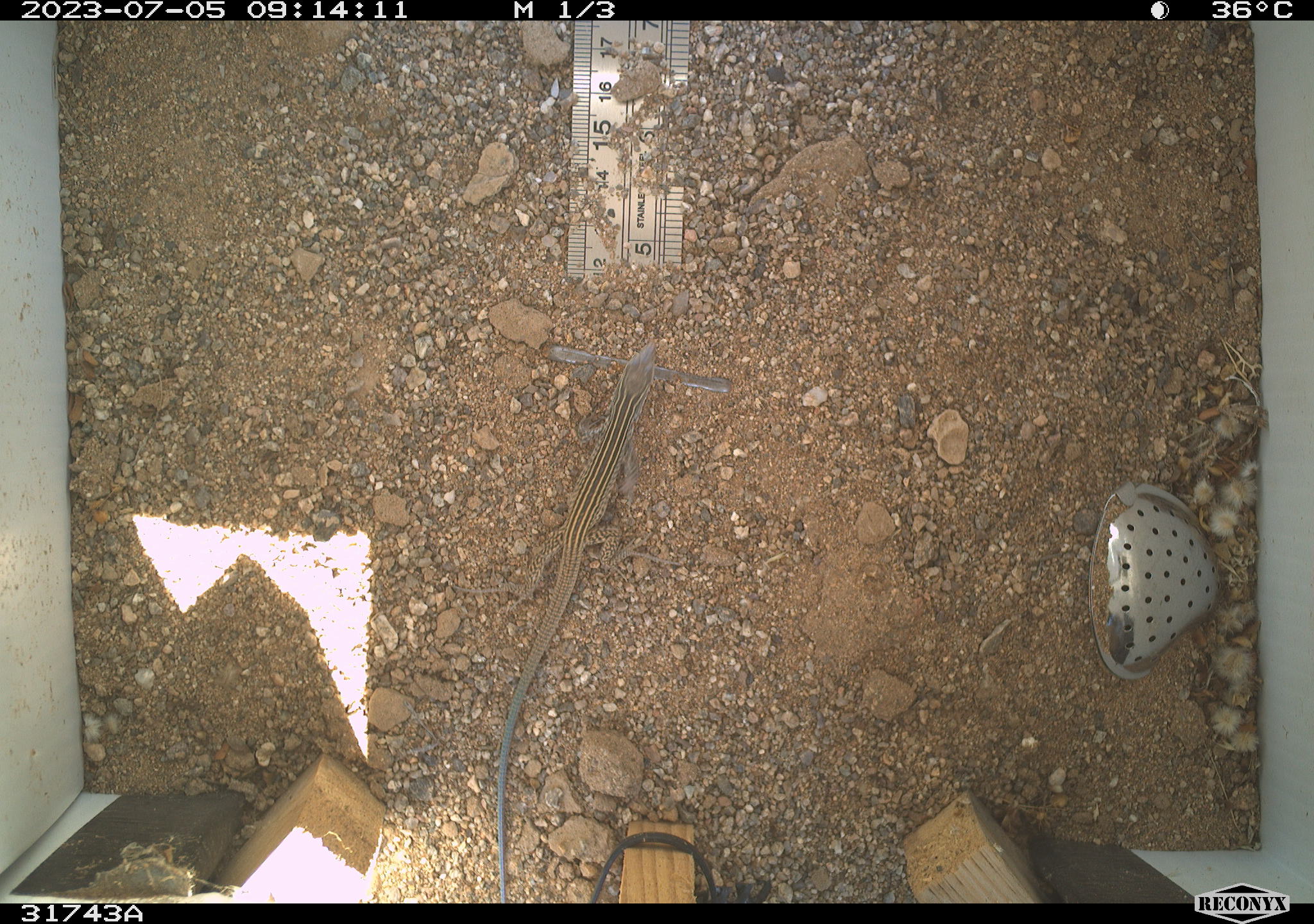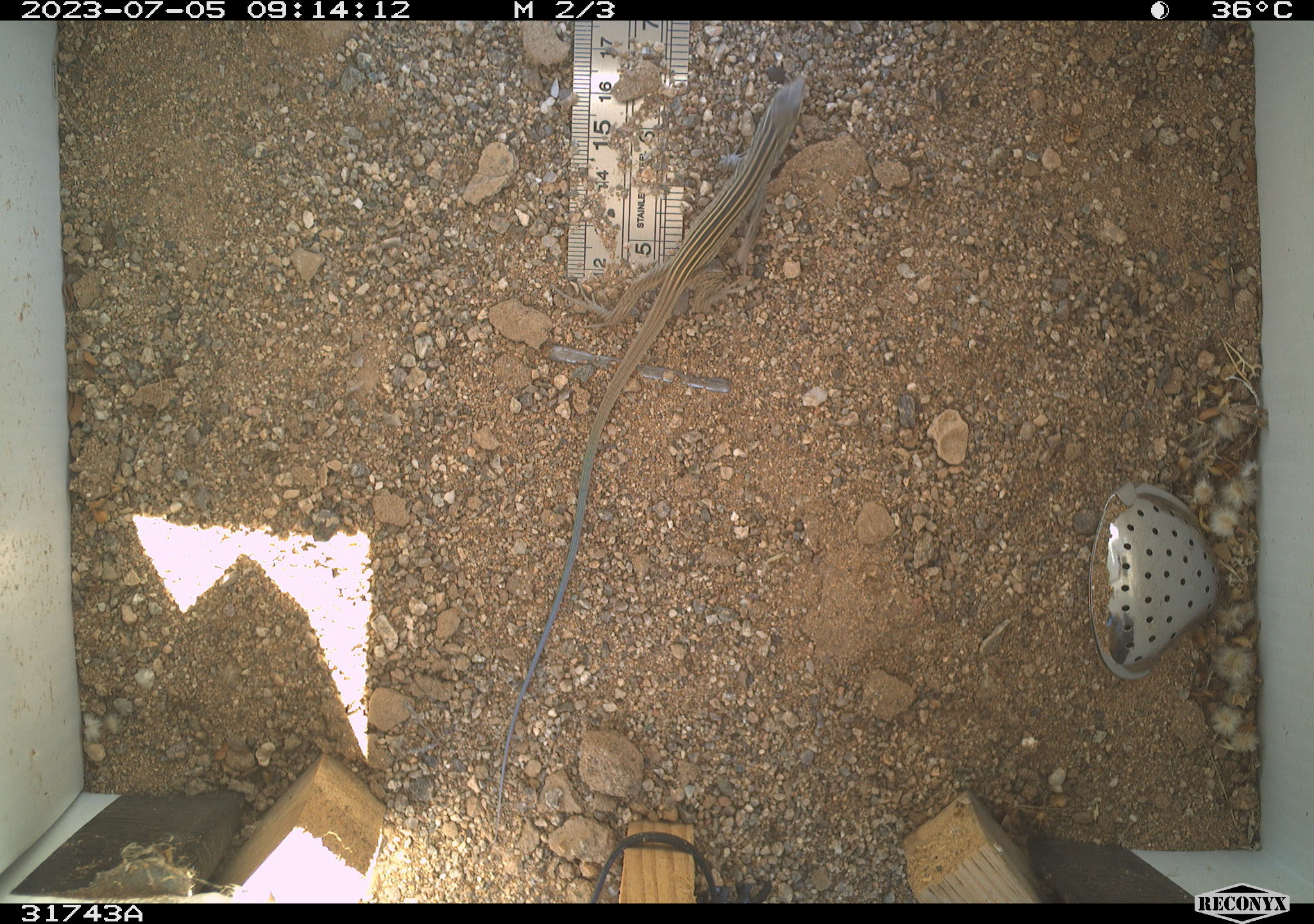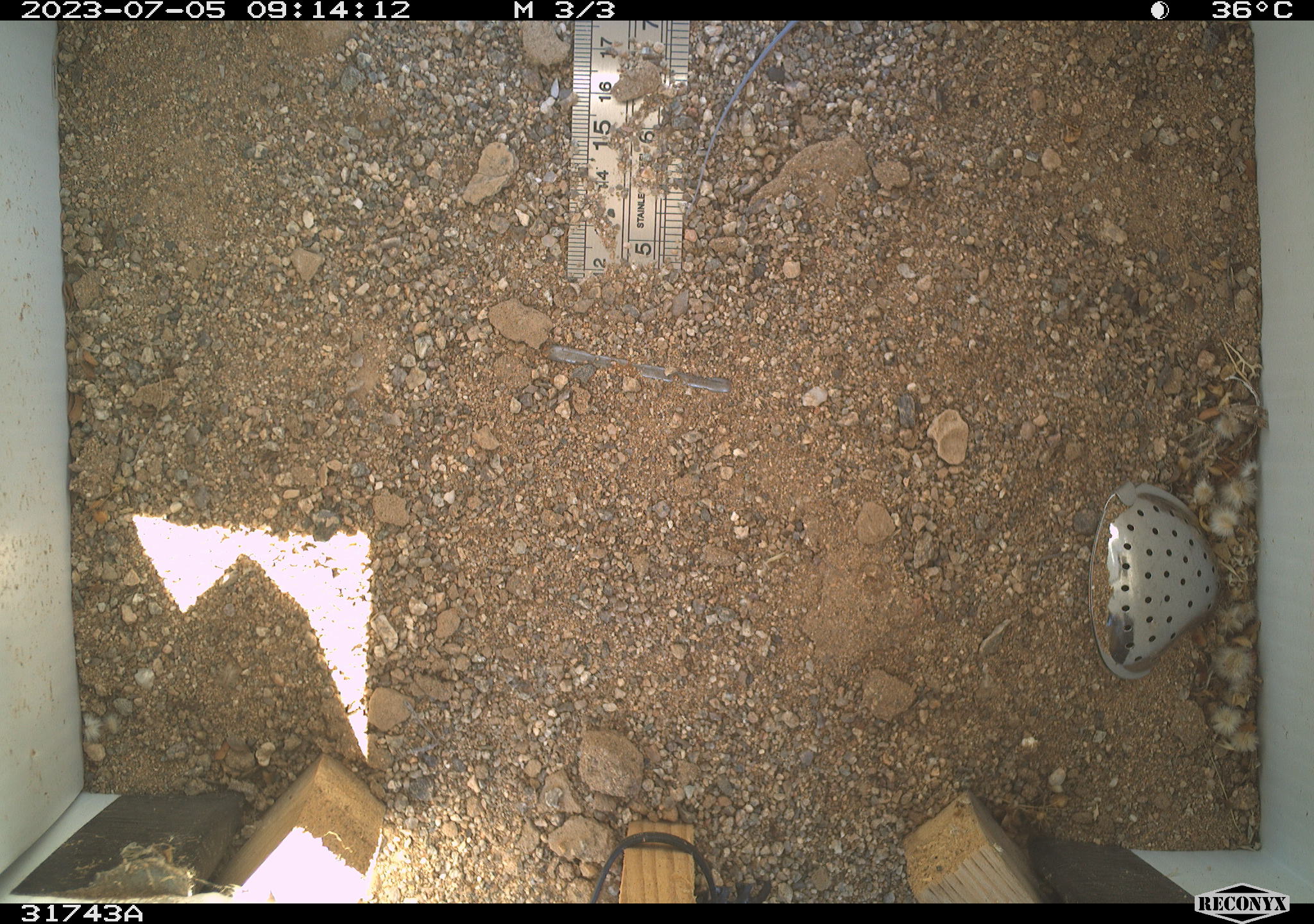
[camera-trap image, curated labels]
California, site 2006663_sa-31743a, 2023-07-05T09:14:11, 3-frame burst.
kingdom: Animalia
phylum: Chordata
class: Reptilia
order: Squamata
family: Teiidae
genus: Aspidoscelis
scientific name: Aspidoscelis tigris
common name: western whiptail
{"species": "western whiptail (Aspidoscelis tigris)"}